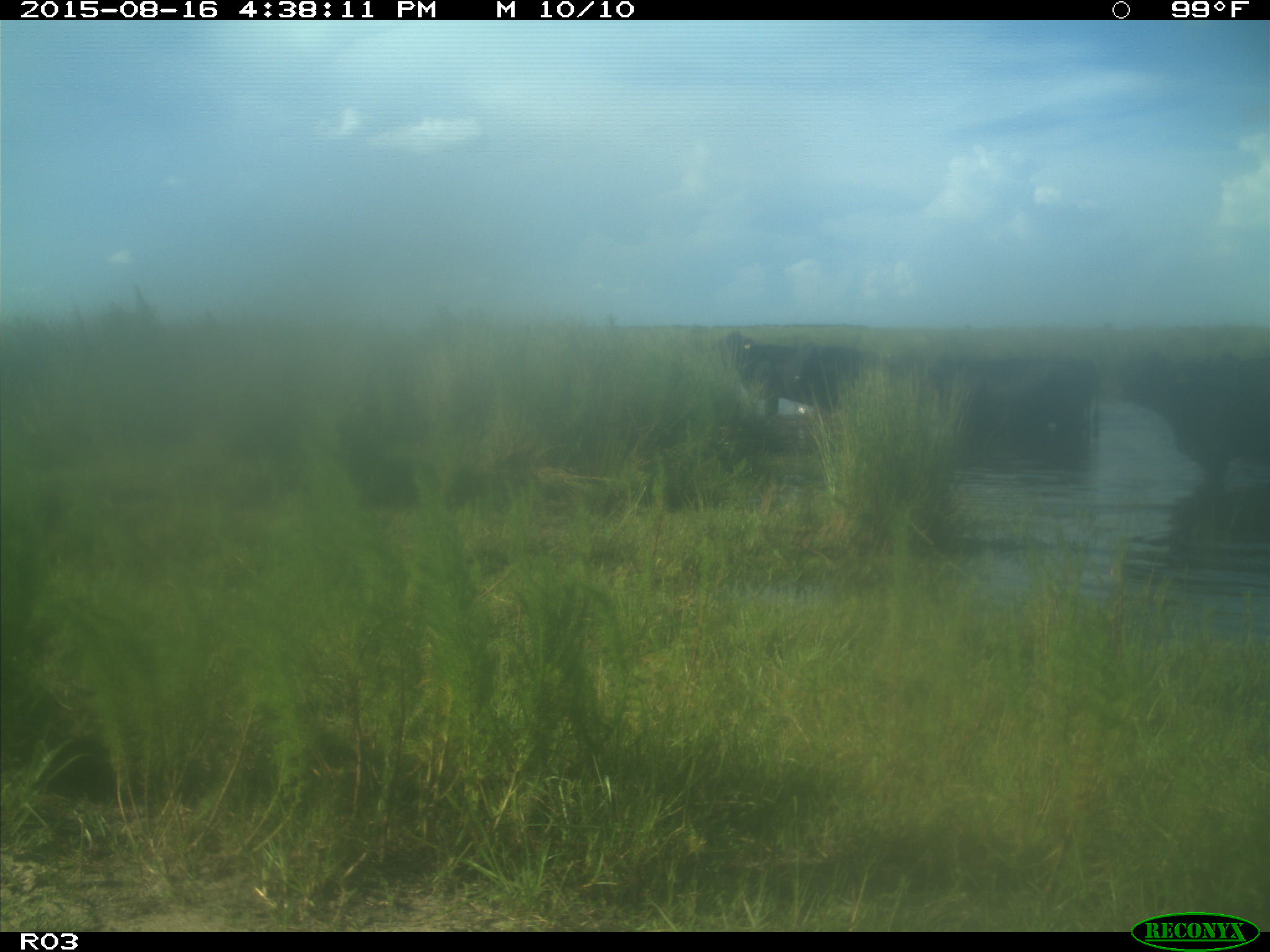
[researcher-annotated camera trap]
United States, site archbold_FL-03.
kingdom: Animalia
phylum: Chordata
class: Mammalia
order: Artiodactyla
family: Bovidae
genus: Bos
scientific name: Bos taurus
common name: domestic cow